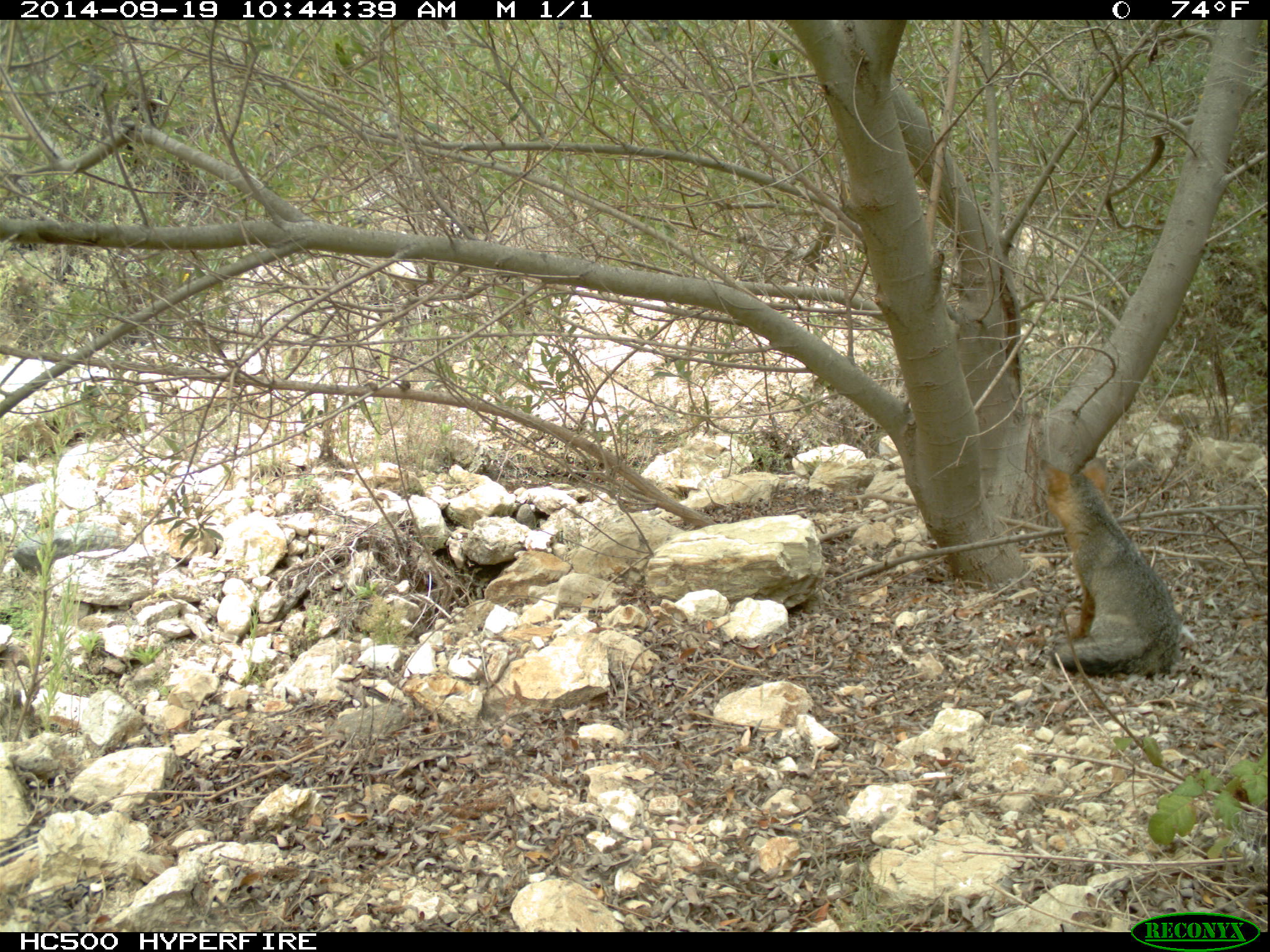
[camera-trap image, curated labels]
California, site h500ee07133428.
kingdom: Animalia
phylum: Chordata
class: Mammalia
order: Carnivora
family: Canidae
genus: Urocyon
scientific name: Urocyon littoralis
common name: island fox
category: fox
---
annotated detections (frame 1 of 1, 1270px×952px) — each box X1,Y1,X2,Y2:
fox: 1038,457,1179,679